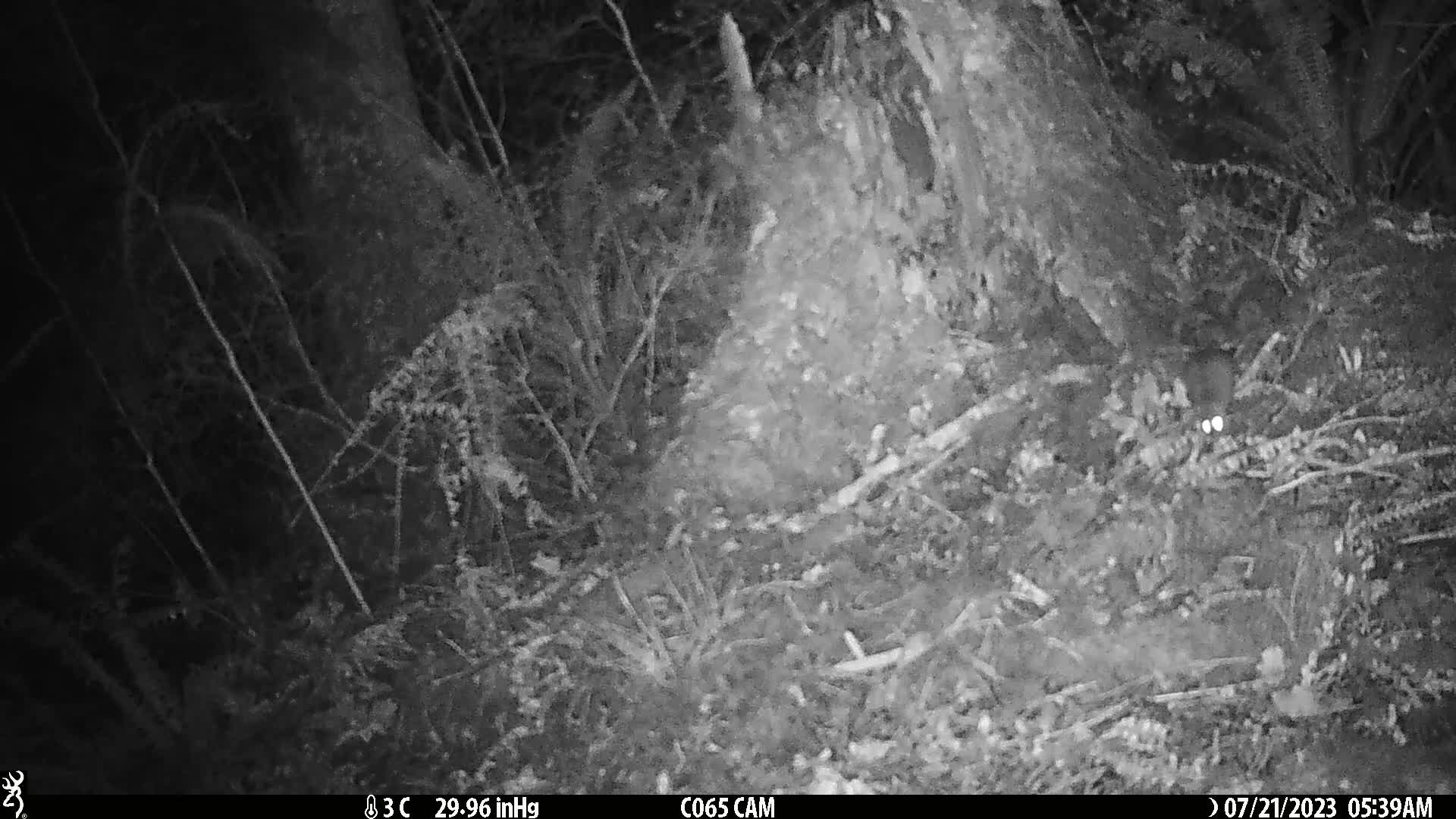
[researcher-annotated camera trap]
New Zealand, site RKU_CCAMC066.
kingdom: Animalia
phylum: Chordata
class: Mammalia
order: Rodentia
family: Muridae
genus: Rattus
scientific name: Rattus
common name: rat